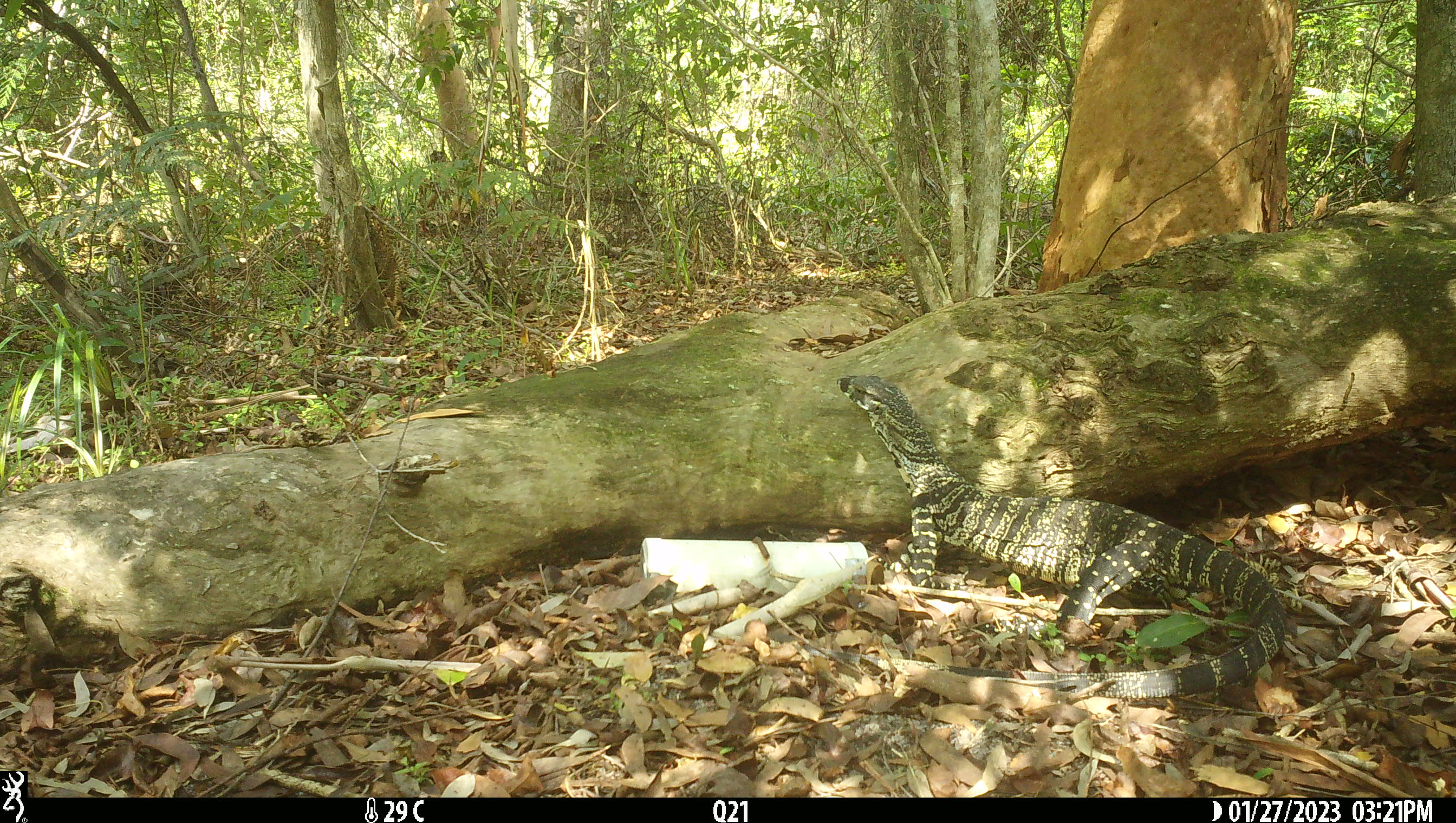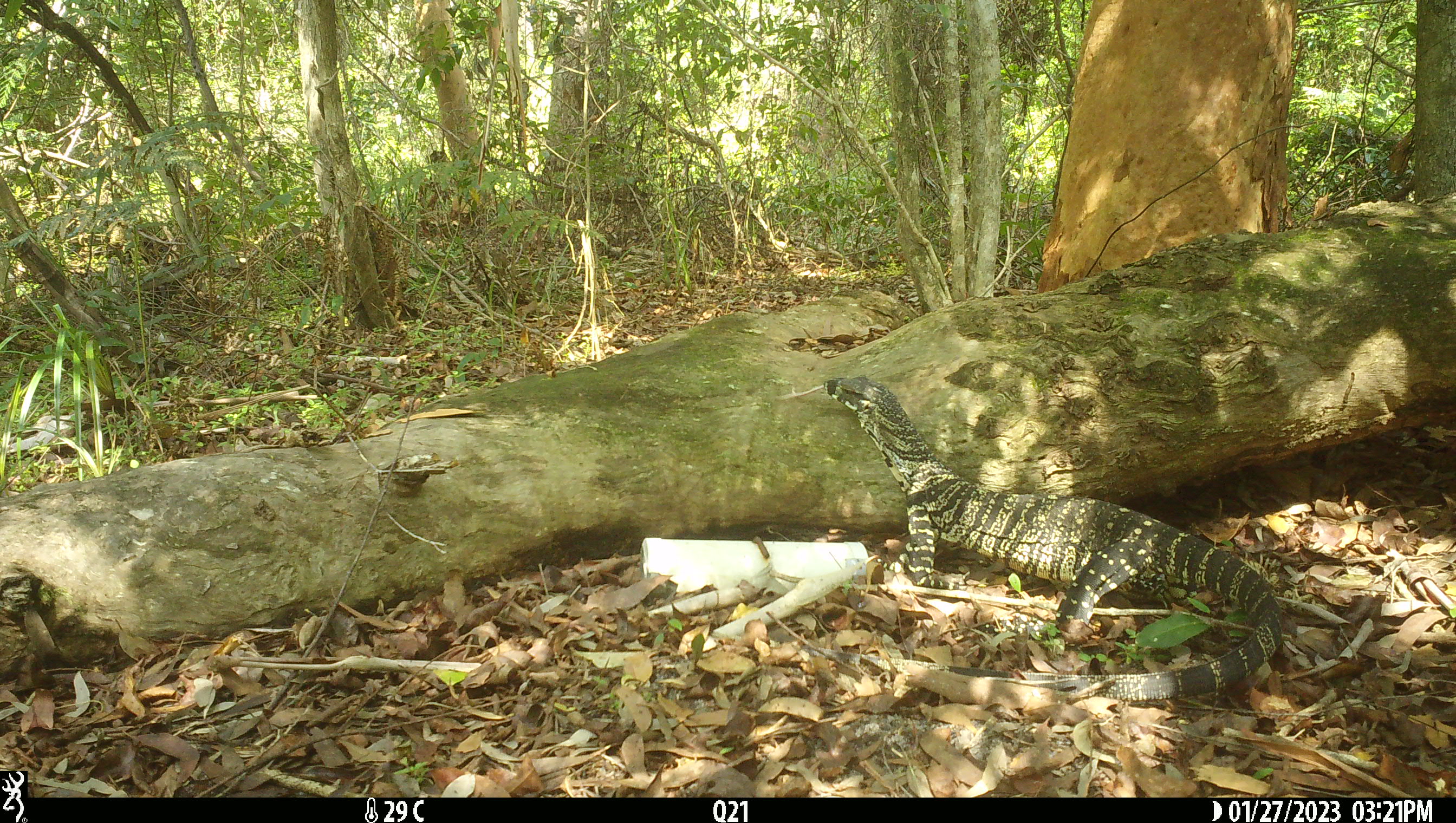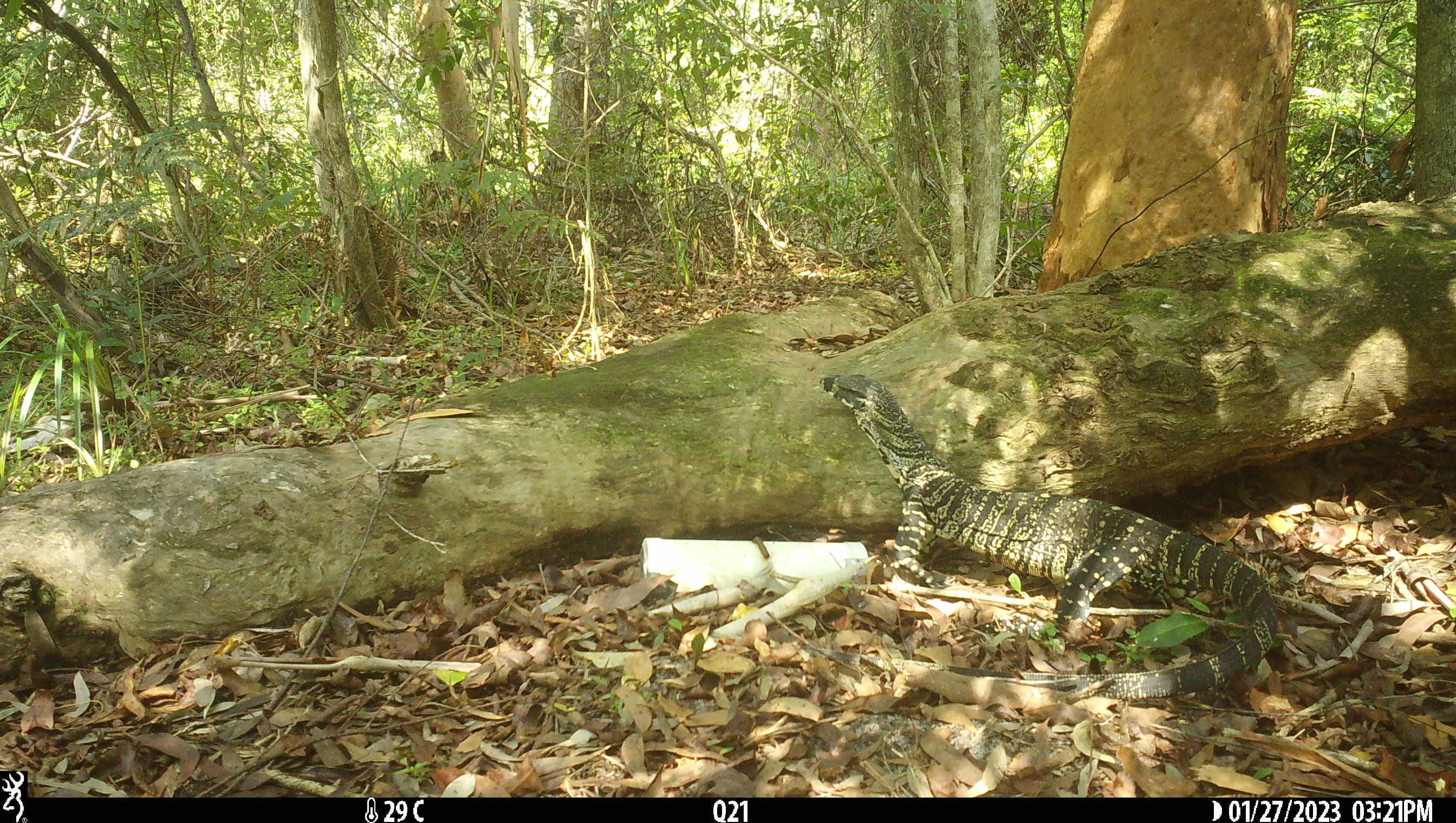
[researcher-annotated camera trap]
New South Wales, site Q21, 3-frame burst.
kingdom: Animalia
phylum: Chordata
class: Reptilia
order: Squamata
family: Varanidae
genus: Varanus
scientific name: Varanus varius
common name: lace monitor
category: goanna